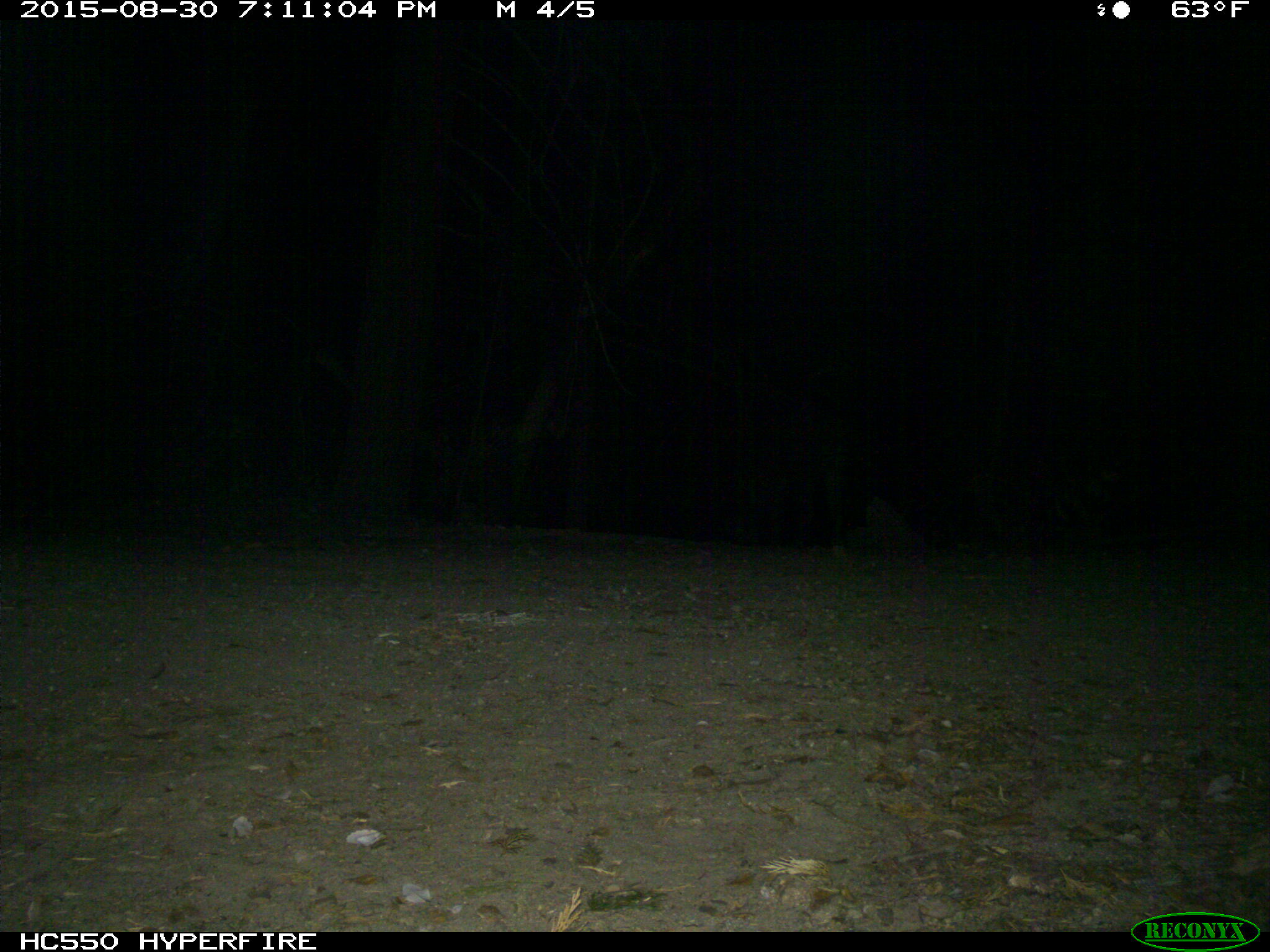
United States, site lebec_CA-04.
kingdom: Animalia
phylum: Chordata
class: Mammalia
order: Artiodactyla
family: Suidae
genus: Sus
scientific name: Sus scrofa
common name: wild boar